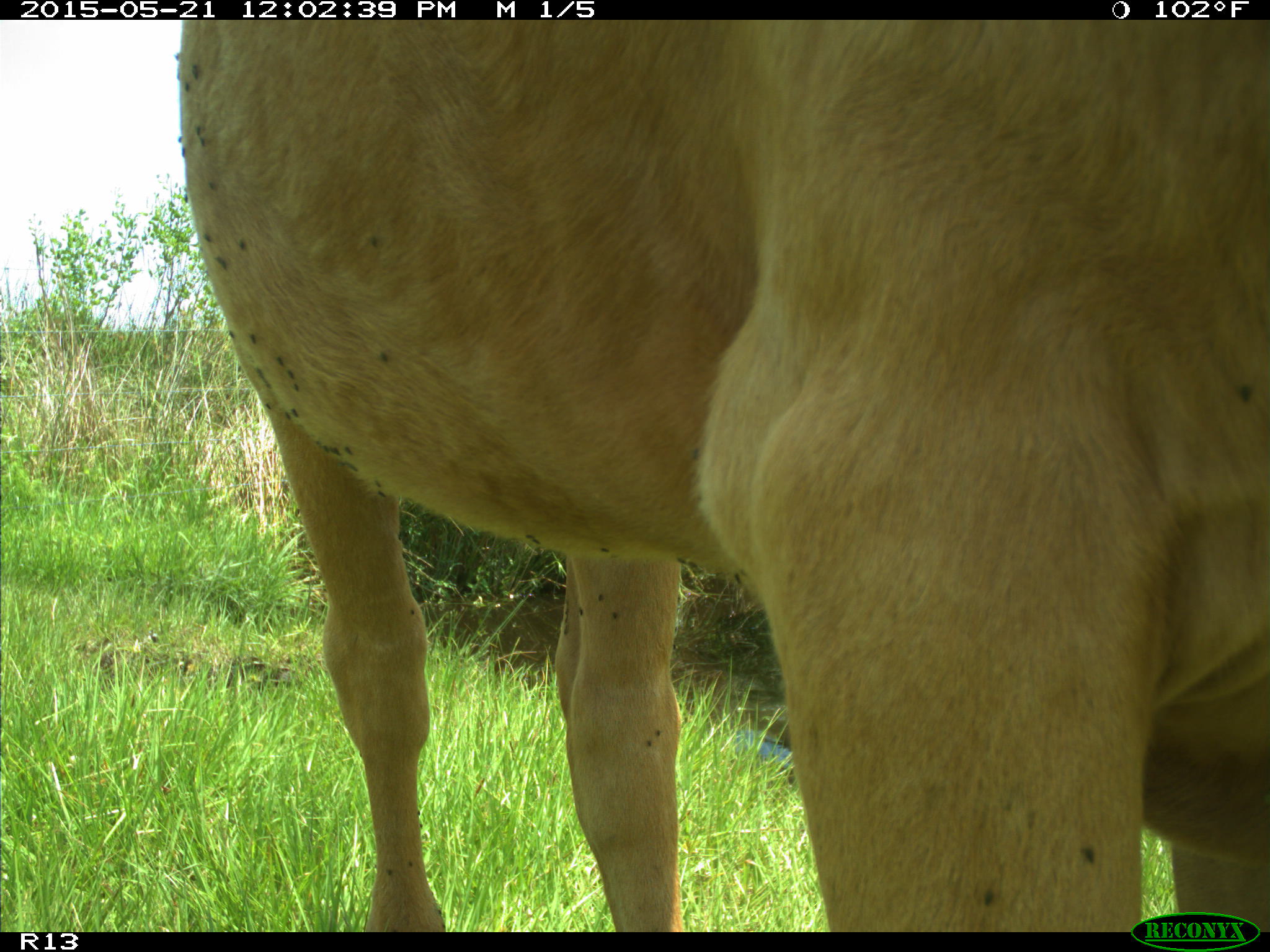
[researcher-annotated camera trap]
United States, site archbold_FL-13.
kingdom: Animalia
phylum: Chordata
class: Mammalia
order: Artiodactyla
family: Bovidae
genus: Bos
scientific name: Bos taurus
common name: domestic cow